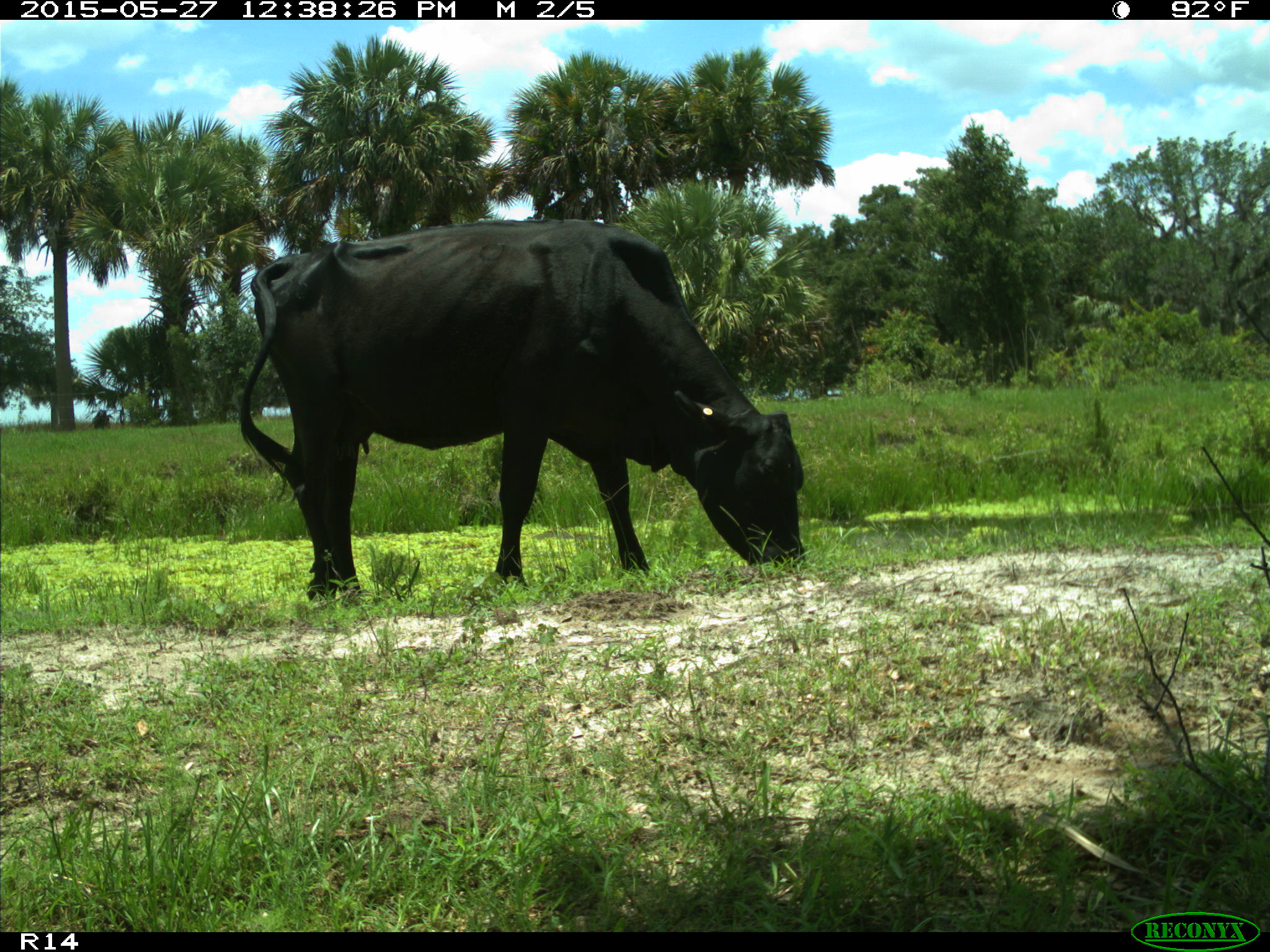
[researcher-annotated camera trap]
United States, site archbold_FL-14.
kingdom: Animalia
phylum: Chordata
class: Mammalia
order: Artiodactyla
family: Bovidae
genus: Bos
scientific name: Bos taurus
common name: domestic cow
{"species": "Bos taurus (domestic cow)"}